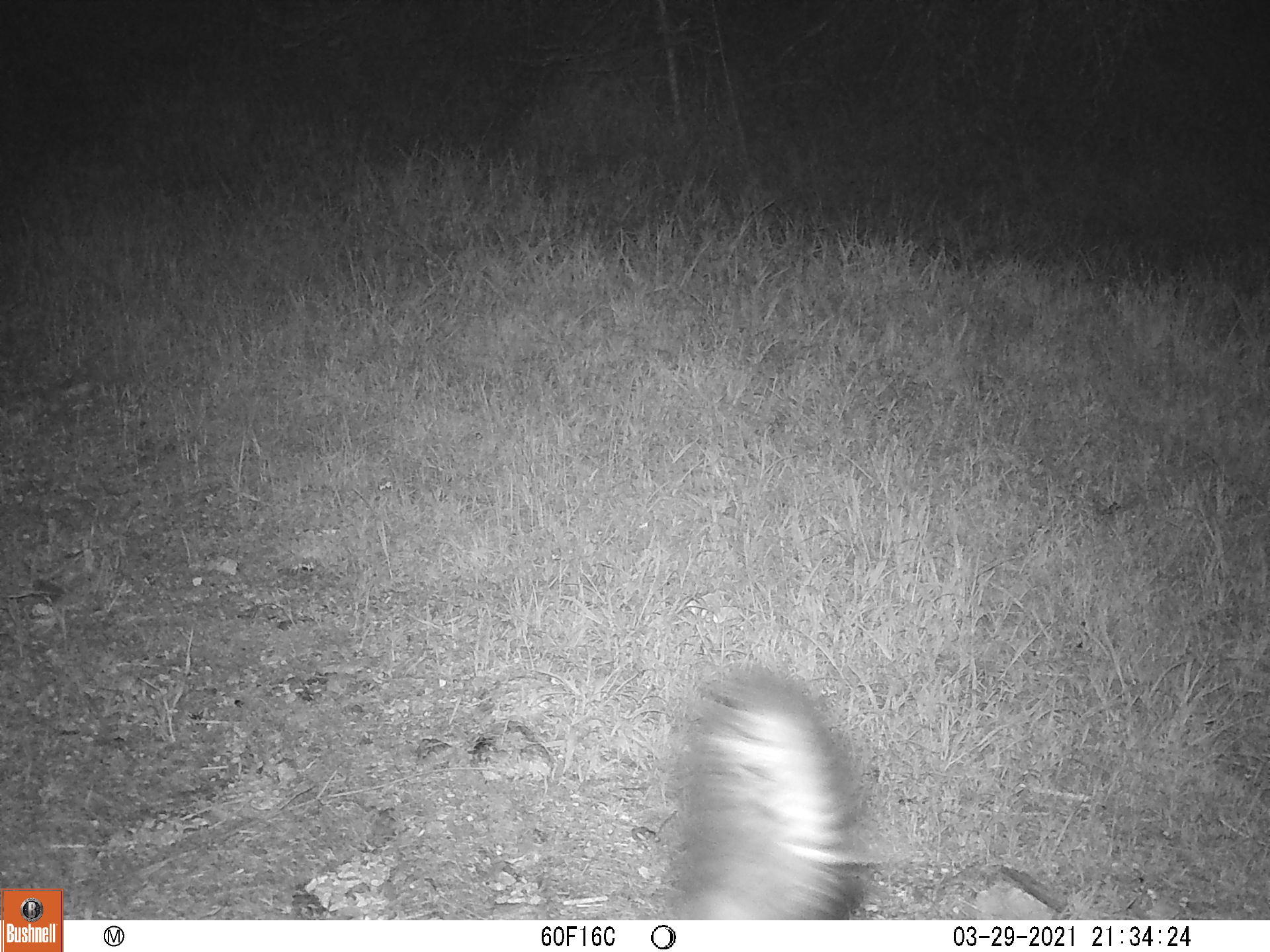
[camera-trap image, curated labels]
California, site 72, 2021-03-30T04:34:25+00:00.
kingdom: Animalia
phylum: Chordata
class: Mammalia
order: Carnivora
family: Mephitidae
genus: Mephitis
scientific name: Mephitis mephitis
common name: striped skunk